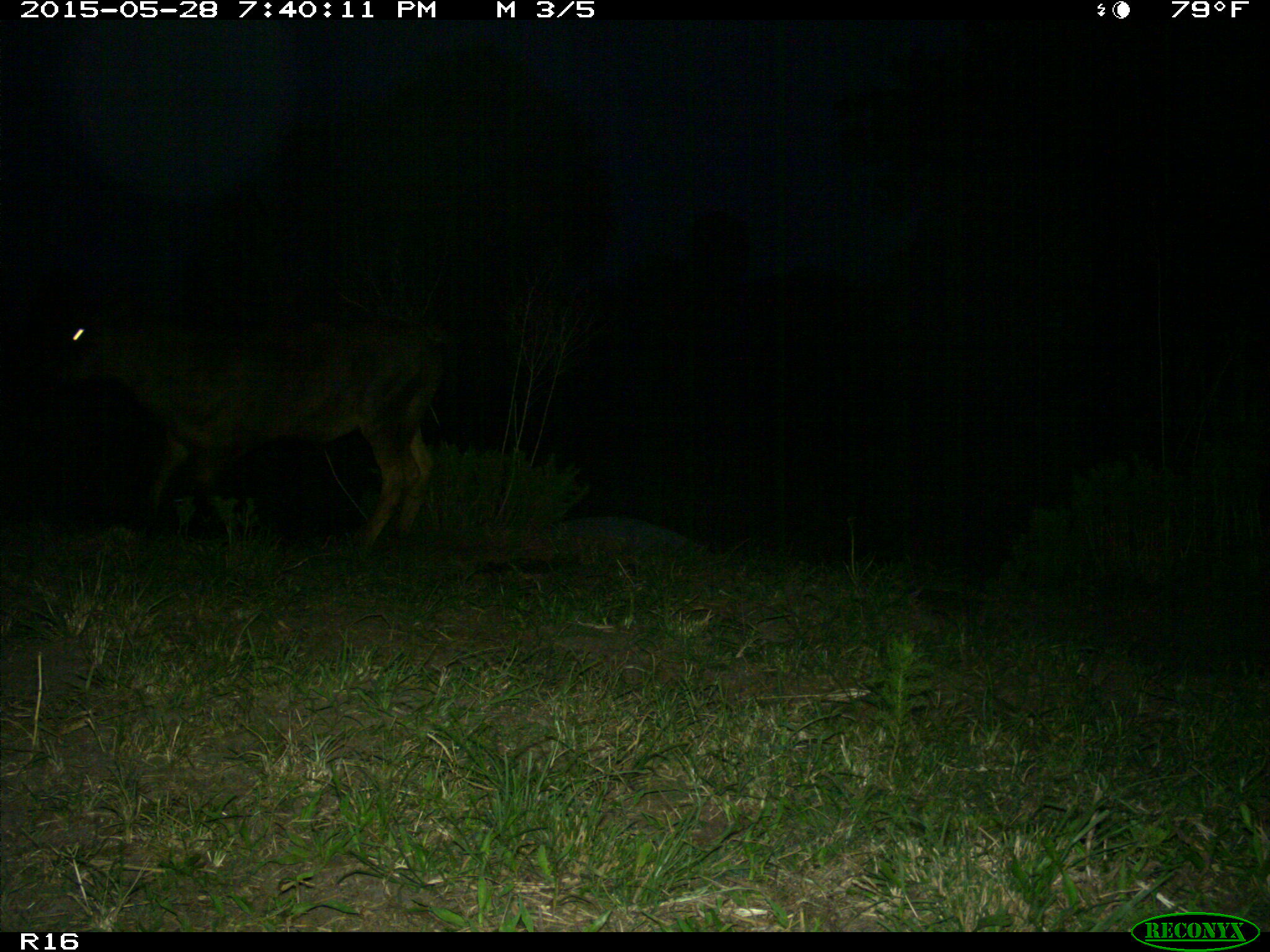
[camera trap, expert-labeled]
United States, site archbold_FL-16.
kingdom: Animalia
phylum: Chordata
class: Mammalia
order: Artiodactyla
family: Bovidae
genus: Bos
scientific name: Bos taurus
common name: domestic cow